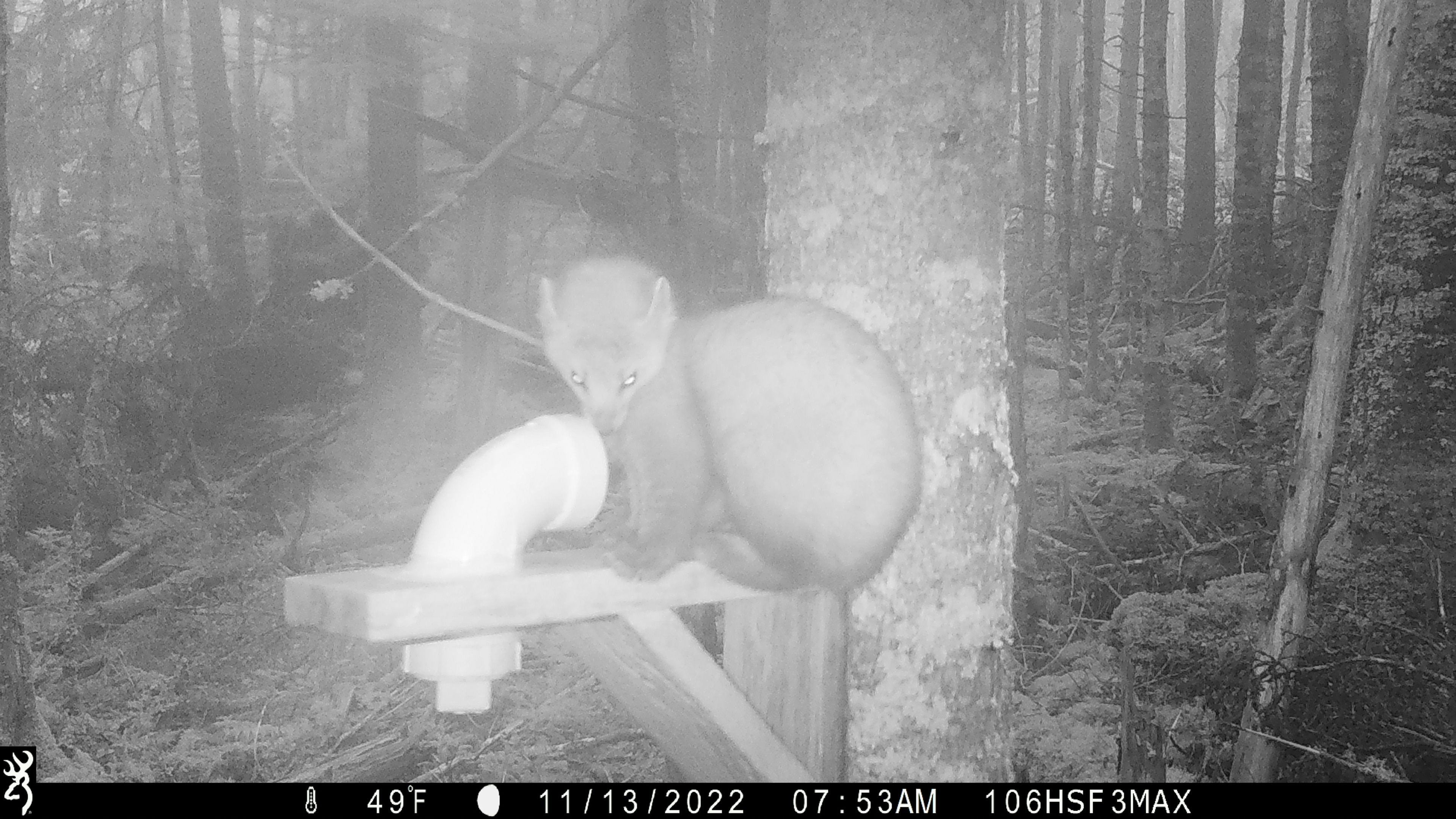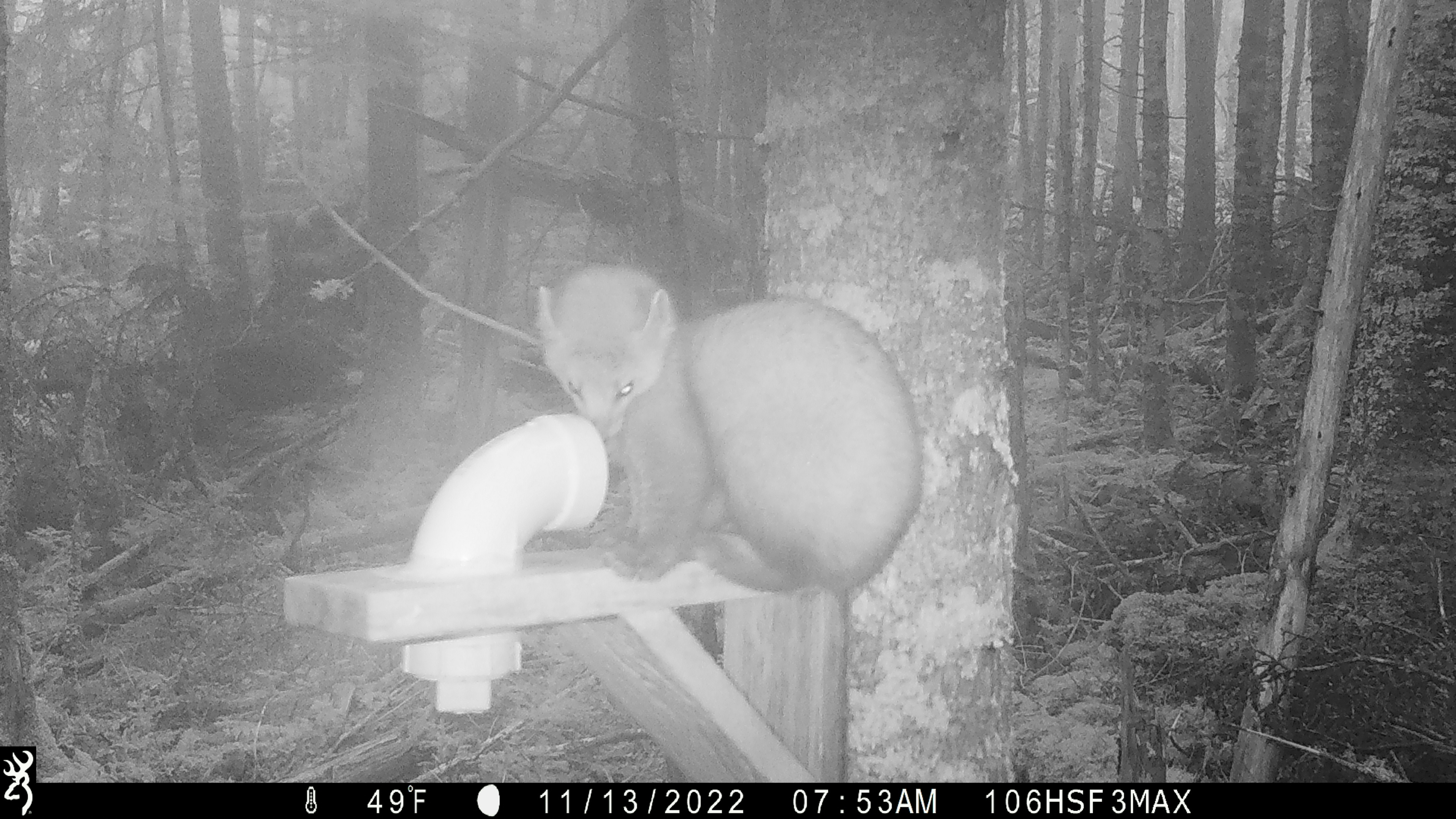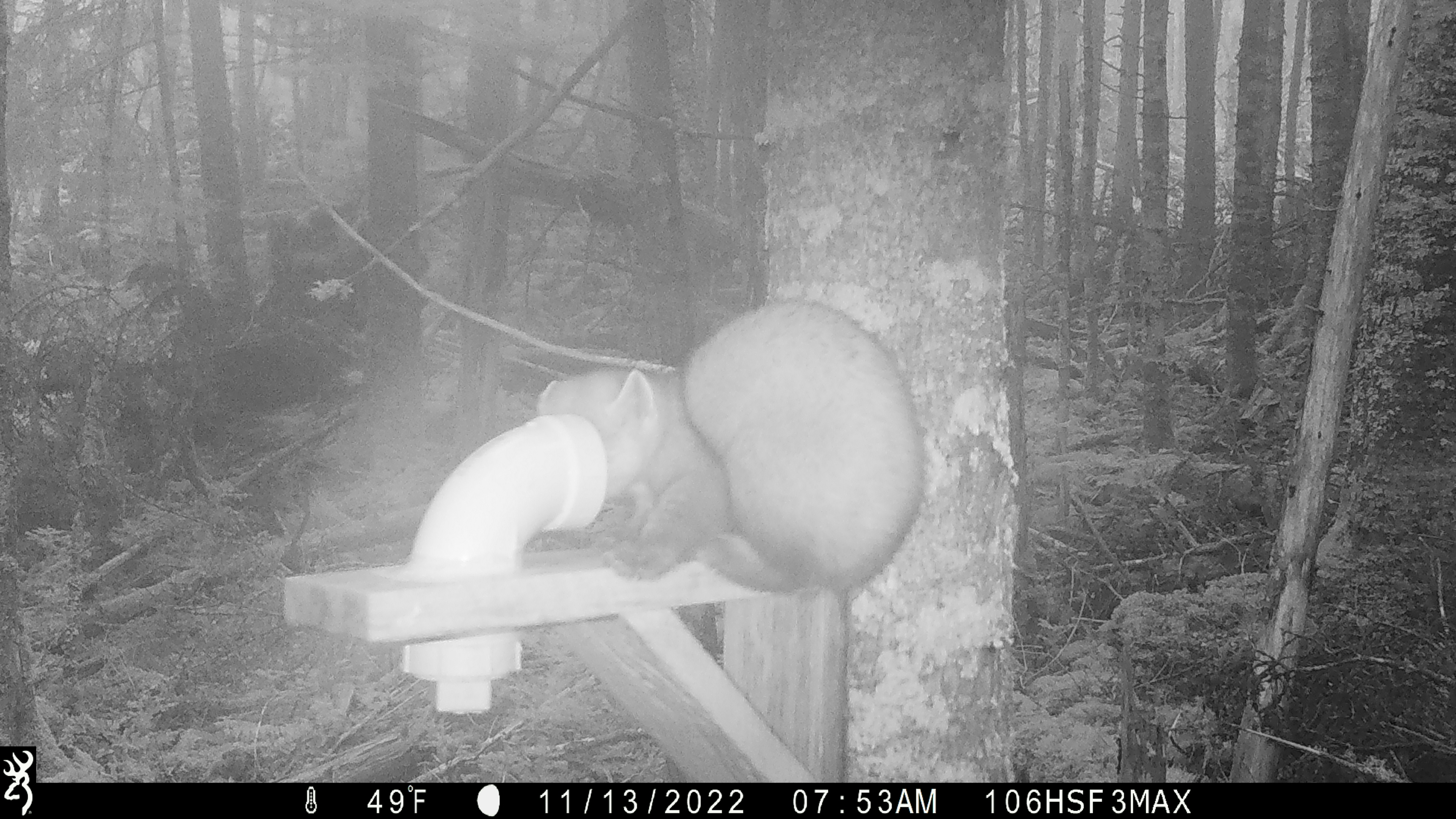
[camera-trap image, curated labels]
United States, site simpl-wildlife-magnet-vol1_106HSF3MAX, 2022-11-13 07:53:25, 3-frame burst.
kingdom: Animalia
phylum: Chordata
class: Mammalia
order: Carnivora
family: Mustelidae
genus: Martes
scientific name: Martes americana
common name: american marten